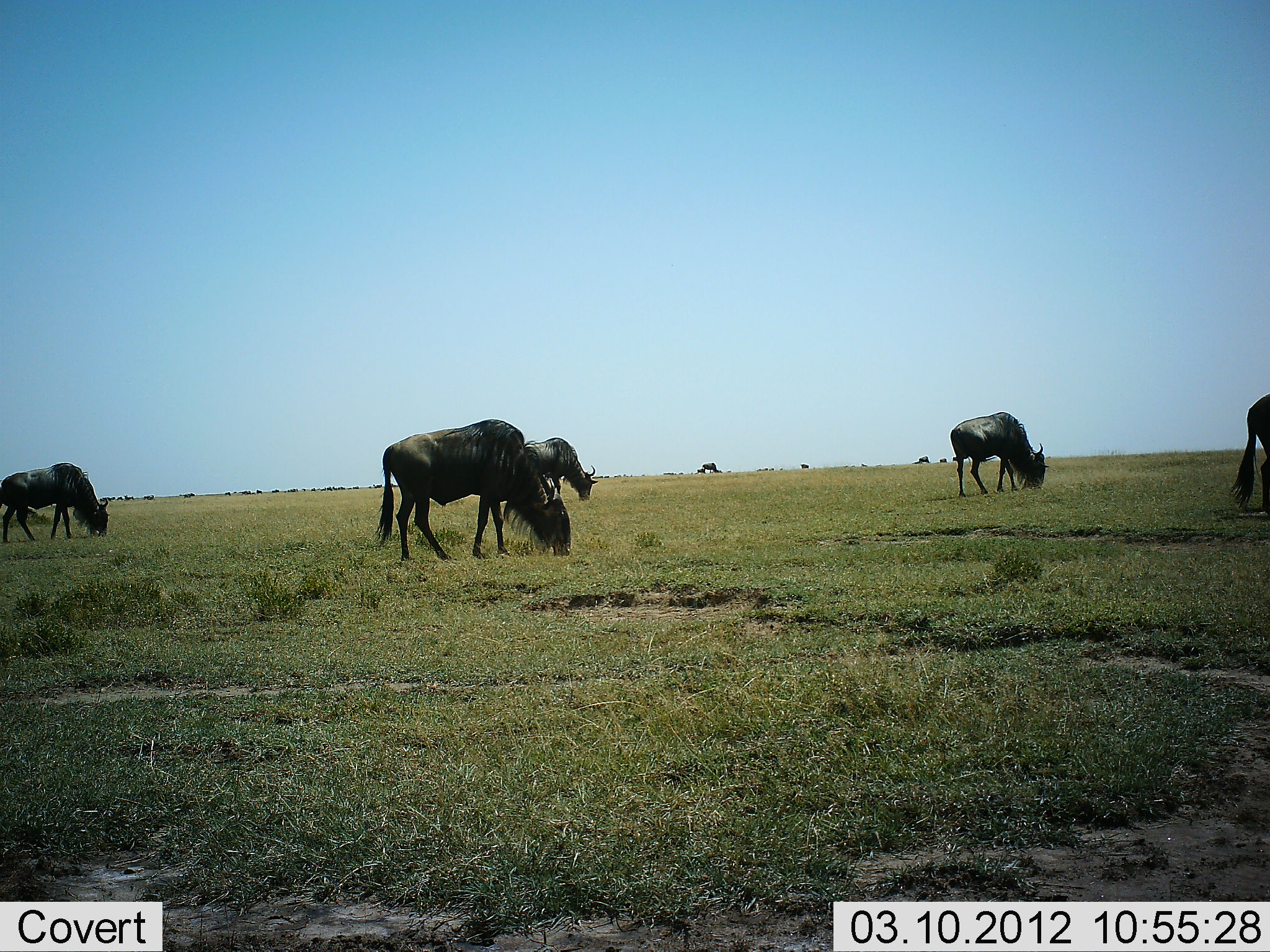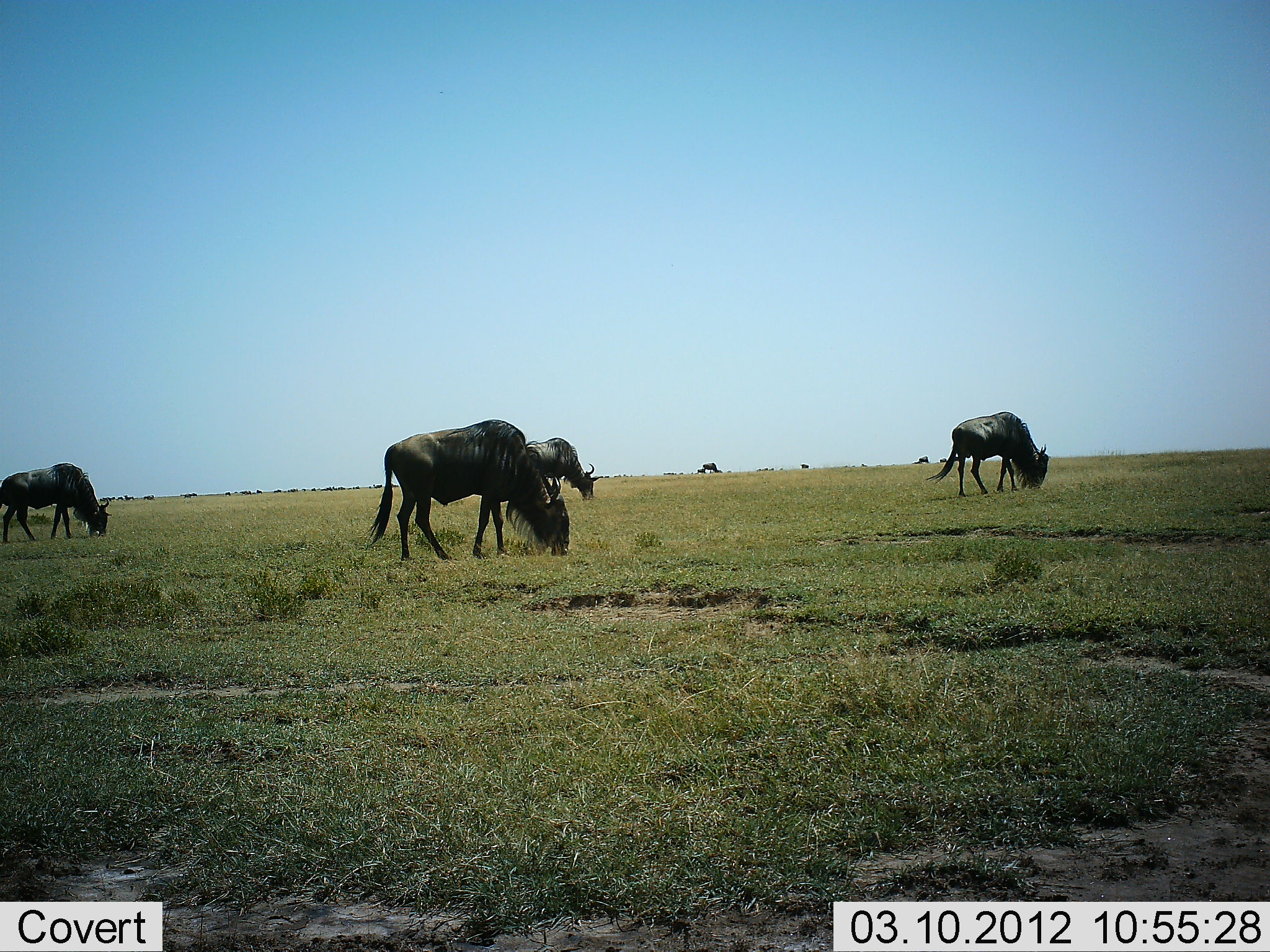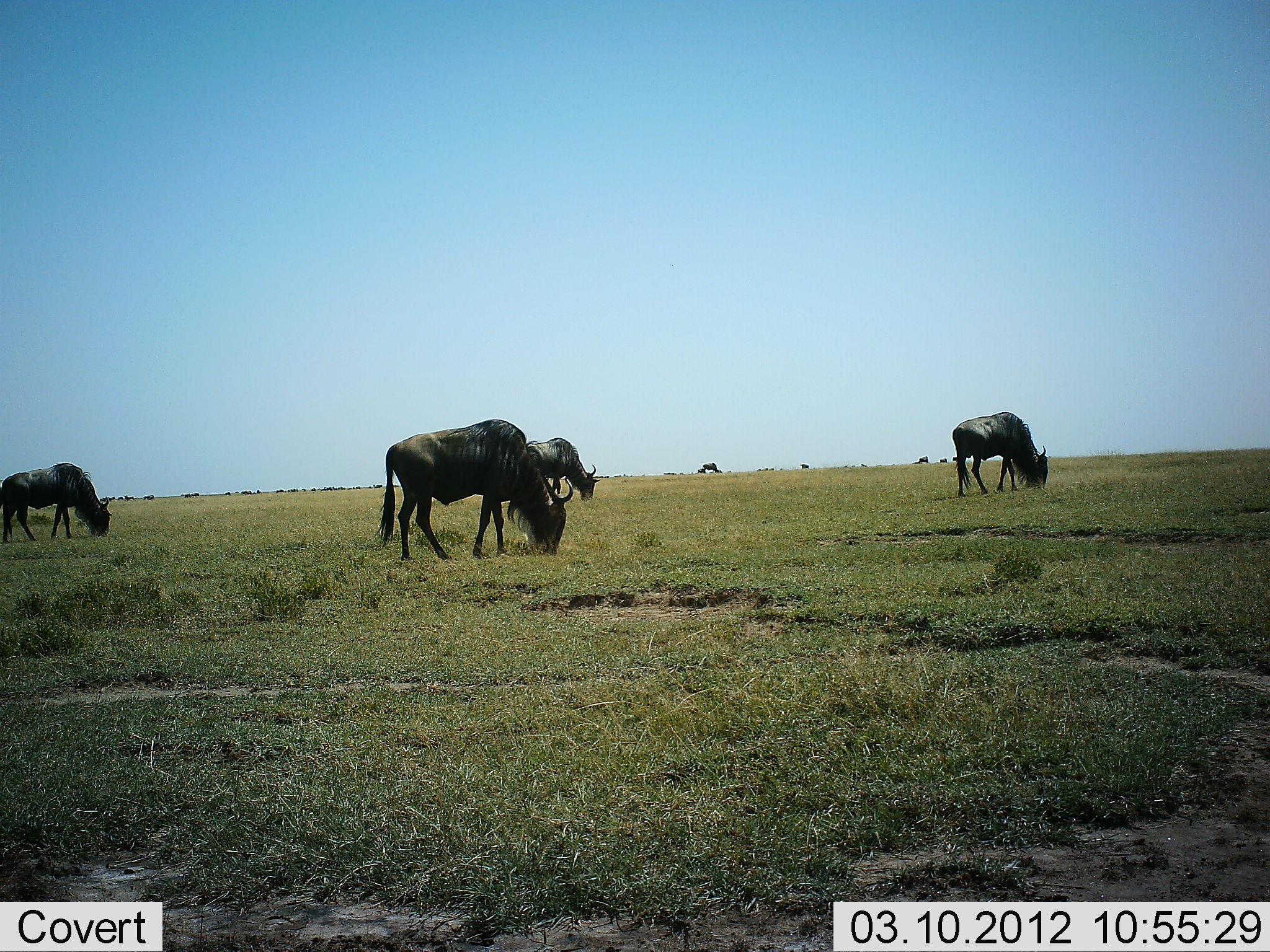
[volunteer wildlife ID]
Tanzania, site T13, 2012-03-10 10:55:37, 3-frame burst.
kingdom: Animalia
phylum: Chordata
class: Mammalia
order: Artiodactyla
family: Bovidae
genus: Connochaetes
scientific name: Connochaetes taurinus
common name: blue wildebeest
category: wildebeest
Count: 5.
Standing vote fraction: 24%.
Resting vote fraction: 0%.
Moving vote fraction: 10%.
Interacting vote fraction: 0%.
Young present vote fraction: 0%.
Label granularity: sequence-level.